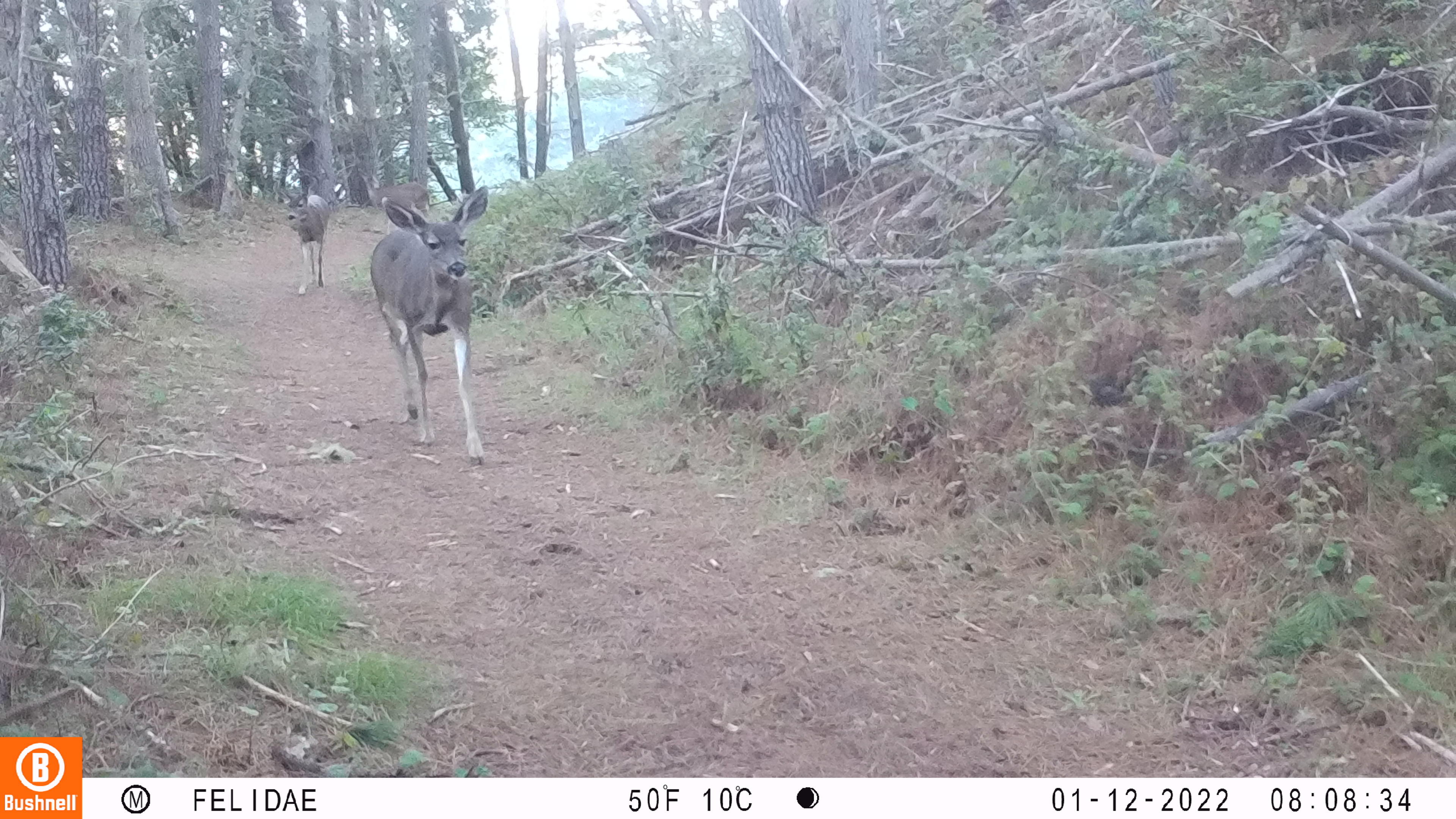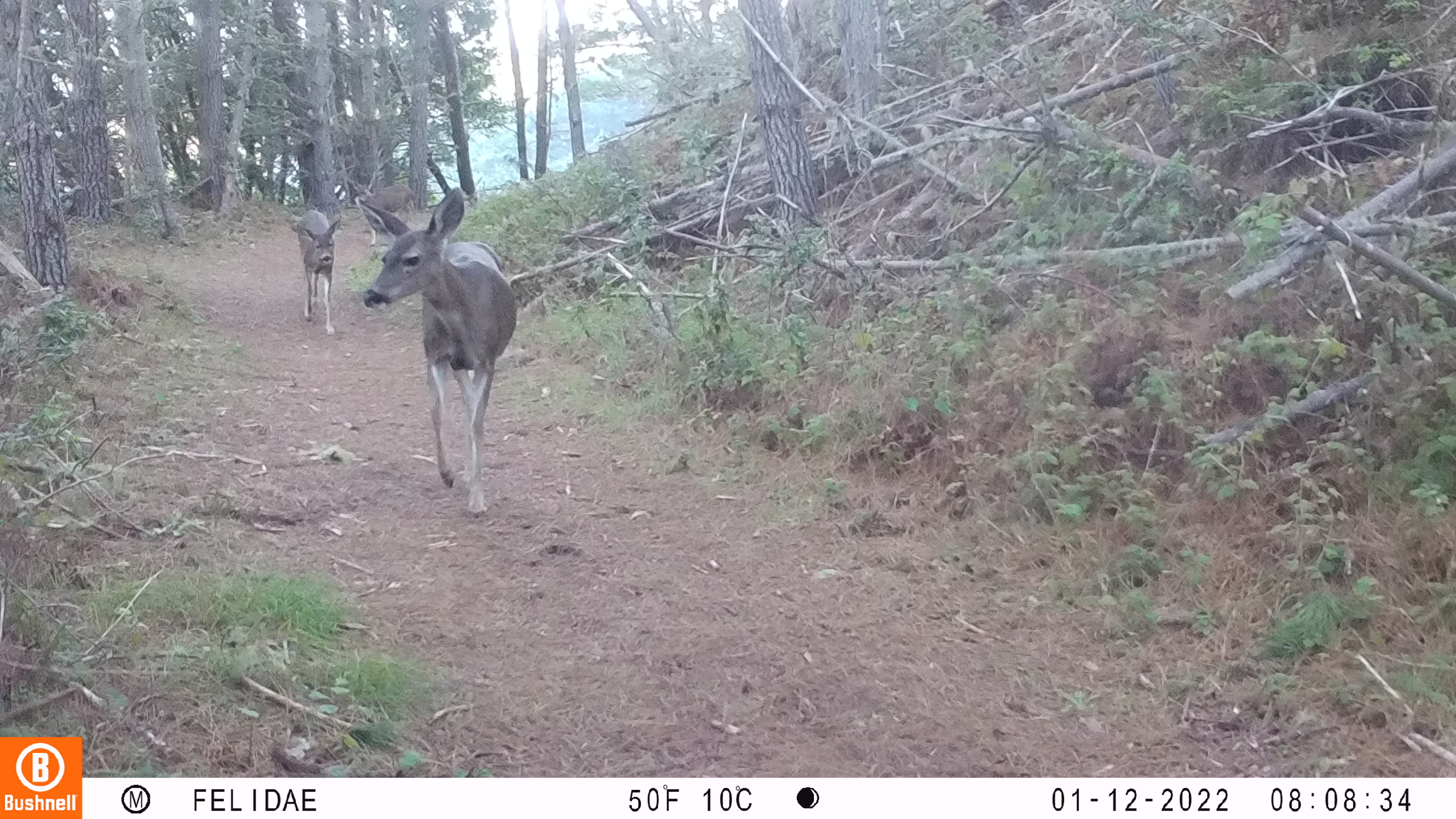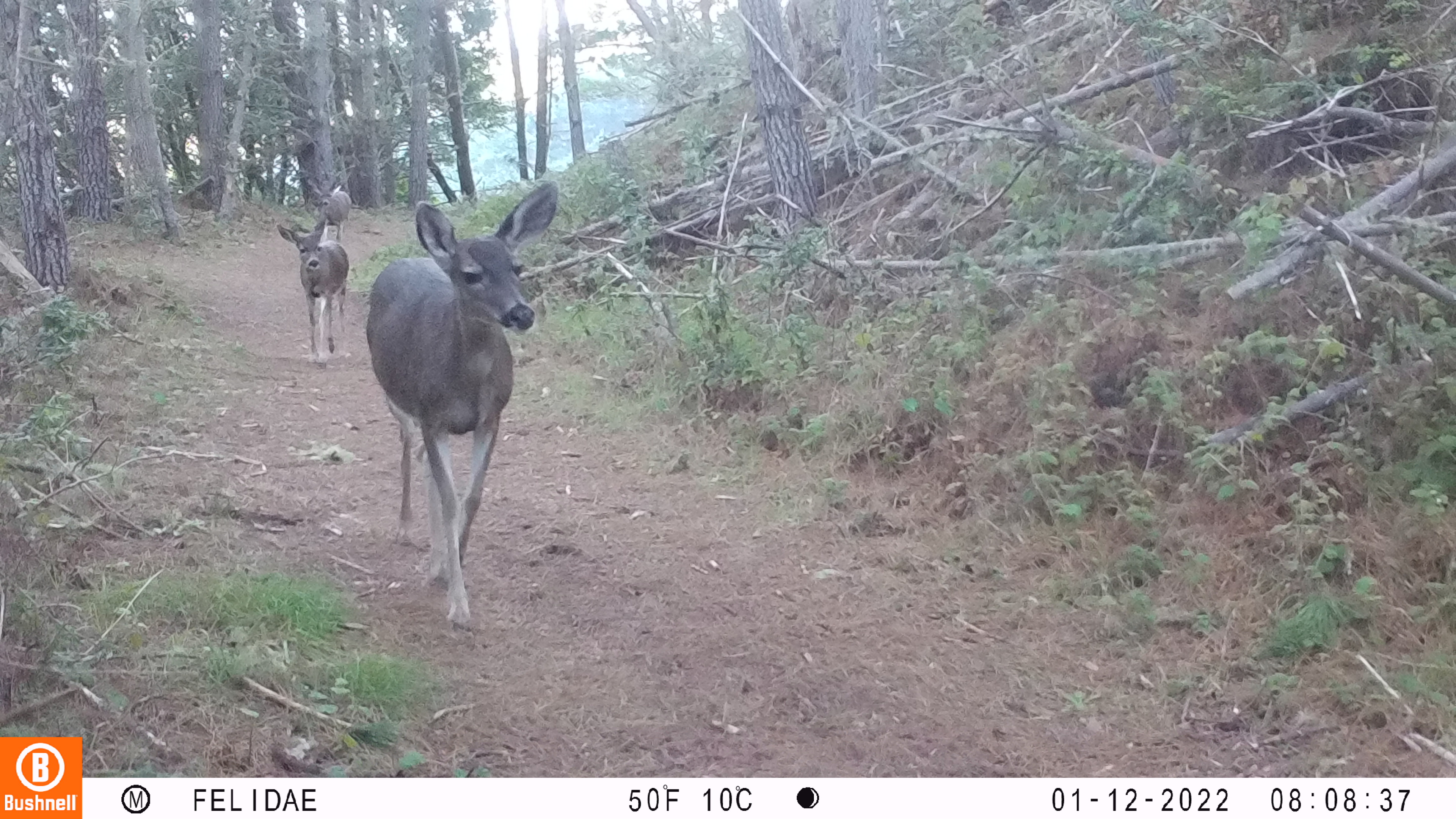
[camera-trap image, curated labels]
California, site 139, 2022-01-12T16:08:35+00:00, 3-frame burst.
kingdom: Animalia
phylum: Chordata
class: Mammalia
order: Artiodactyla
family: Cervidae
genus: Odocoileus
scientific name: Odocoileus hemionus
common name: mule deer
Mule deer (Odocoileus hemionus).